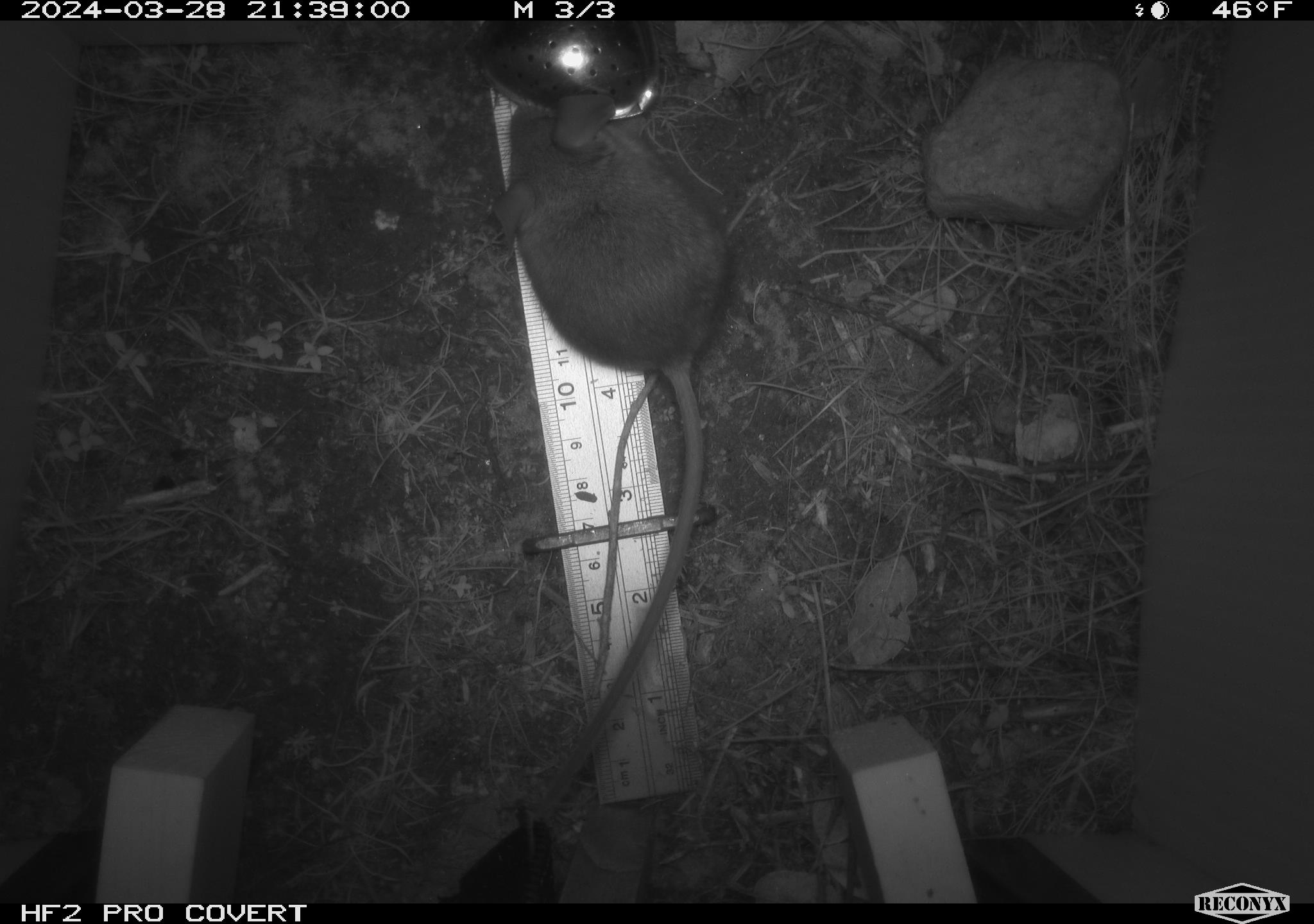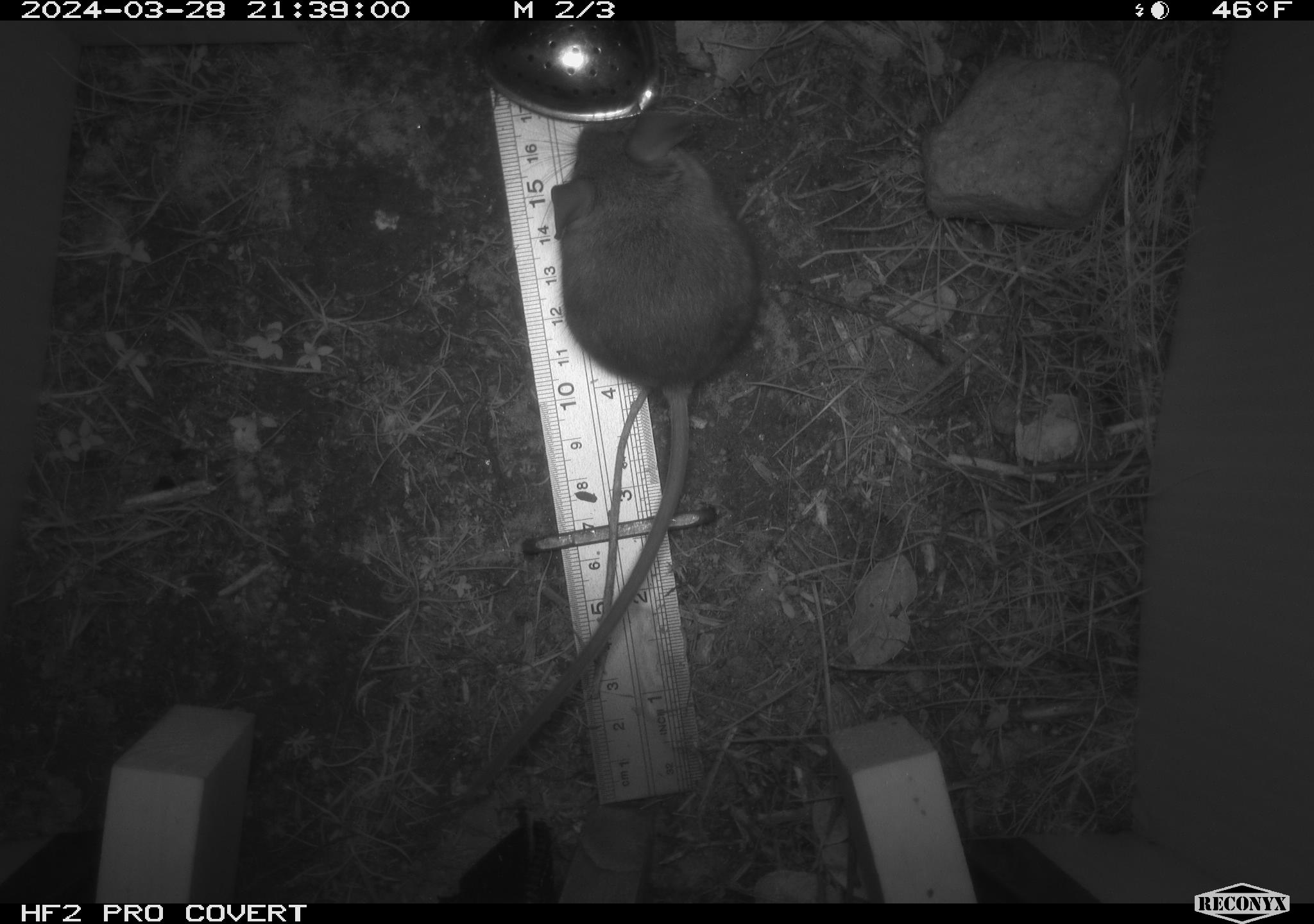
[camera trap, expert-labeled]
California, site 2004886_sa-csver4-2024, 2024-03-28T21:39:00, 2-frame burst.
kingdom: Animalia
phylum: Chordata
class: Mammalia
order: Rodentia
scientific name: Rodentia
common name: mouse species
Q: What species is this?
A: Mouse species (Rodentia).